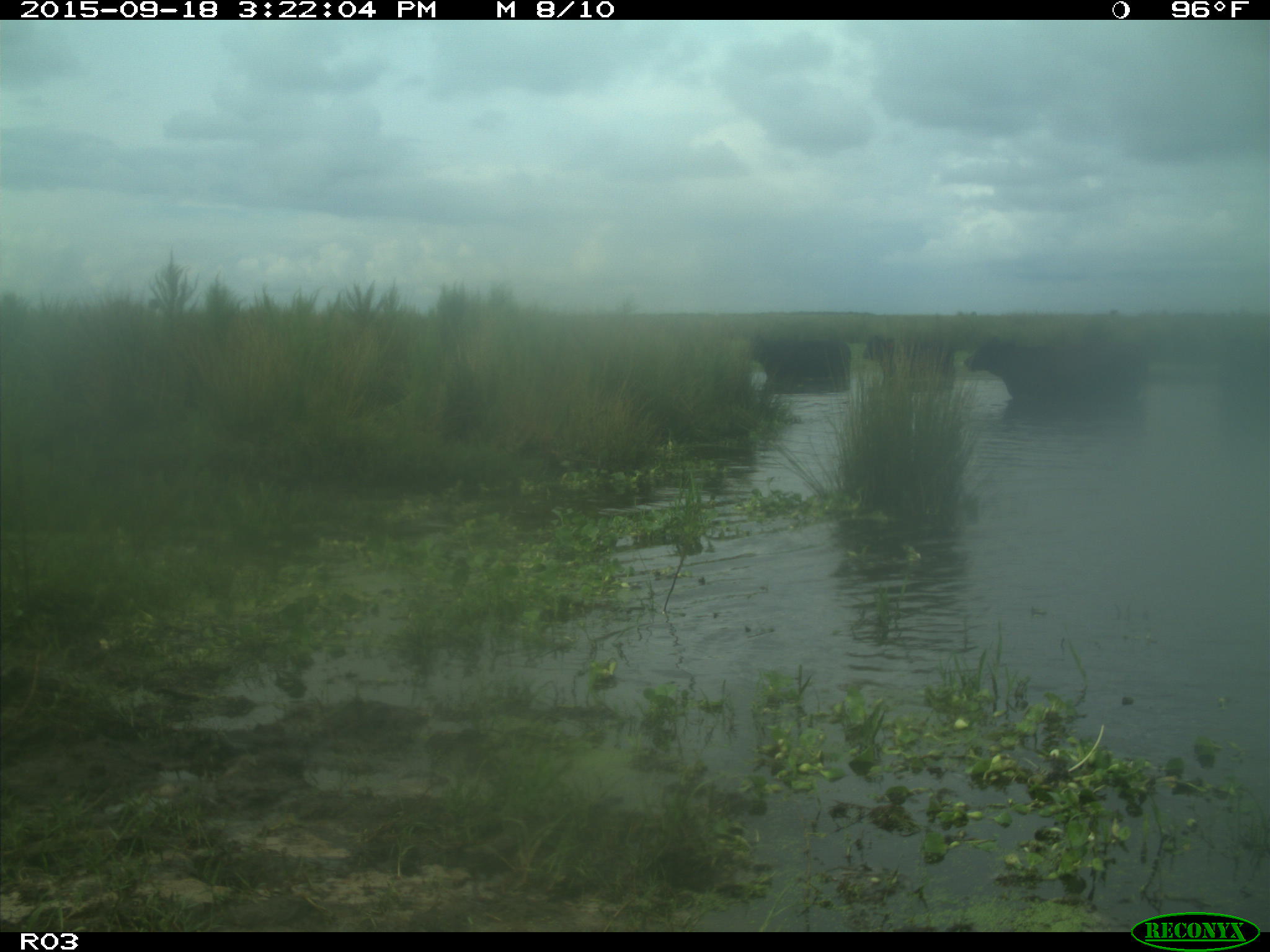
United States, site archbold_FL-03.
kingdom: Animalia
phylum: Chordata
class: Mammalia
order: Artiodactyla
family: Bovidae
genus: Bos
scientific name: Bos taurus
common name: domestic cow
Bos taurus (domestic cow).